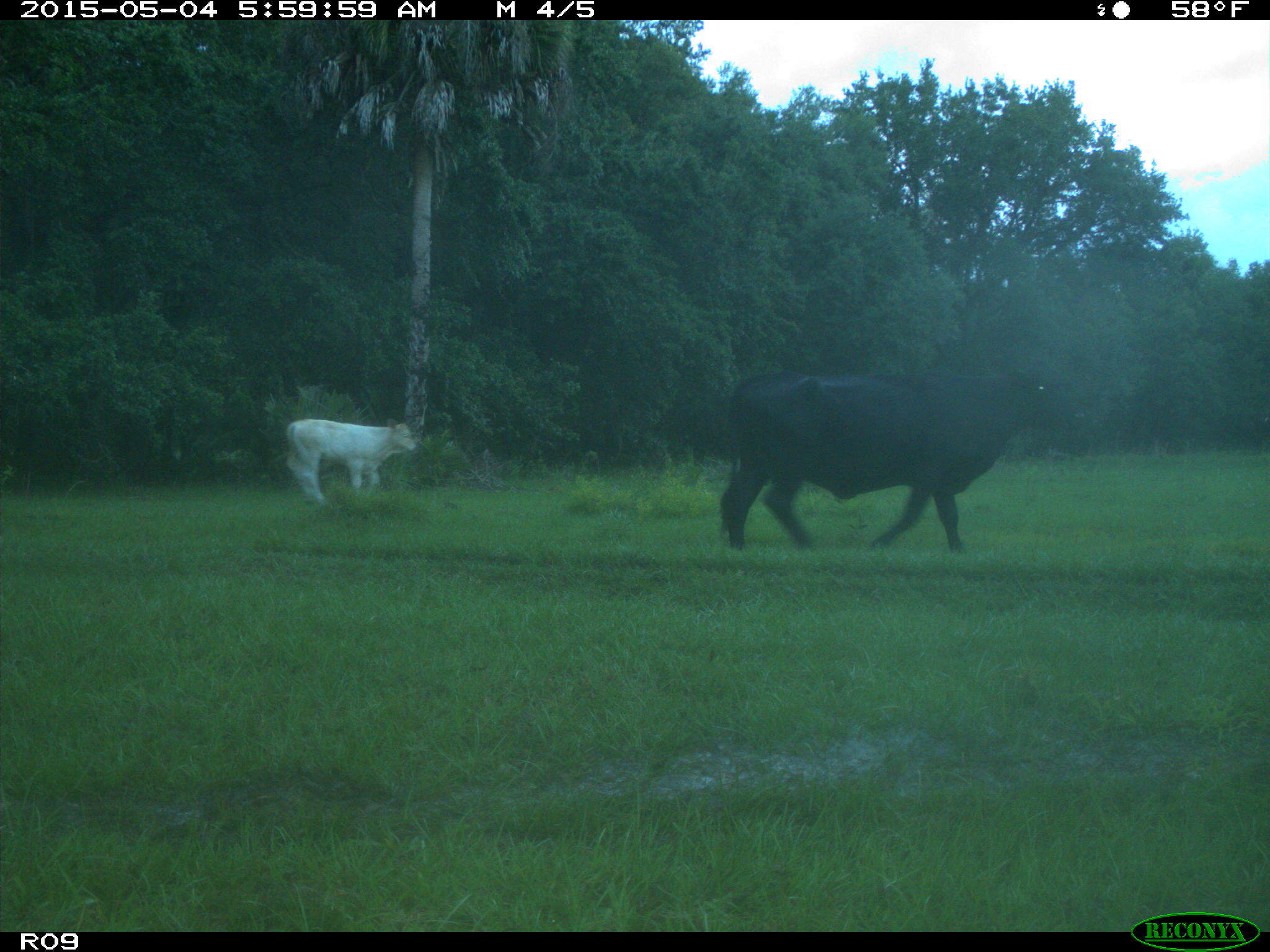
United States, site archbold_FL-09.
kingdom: Animalia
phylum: Chordata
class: Mammalia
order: Artiodactyla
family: Bovidae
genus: Bos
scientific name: Bos taurus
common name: domestic cow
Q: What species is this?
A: Bos taurus (domestic cow).